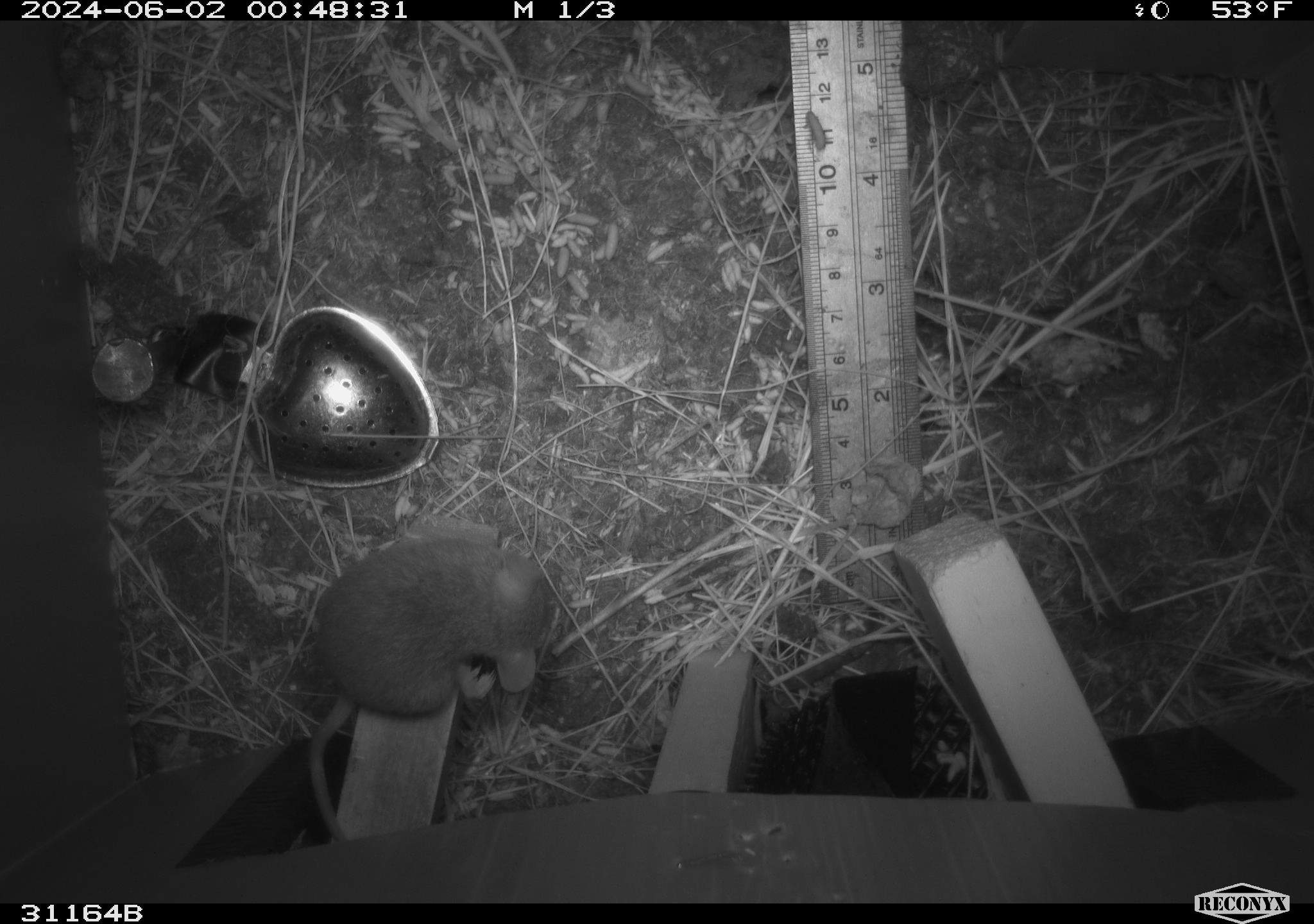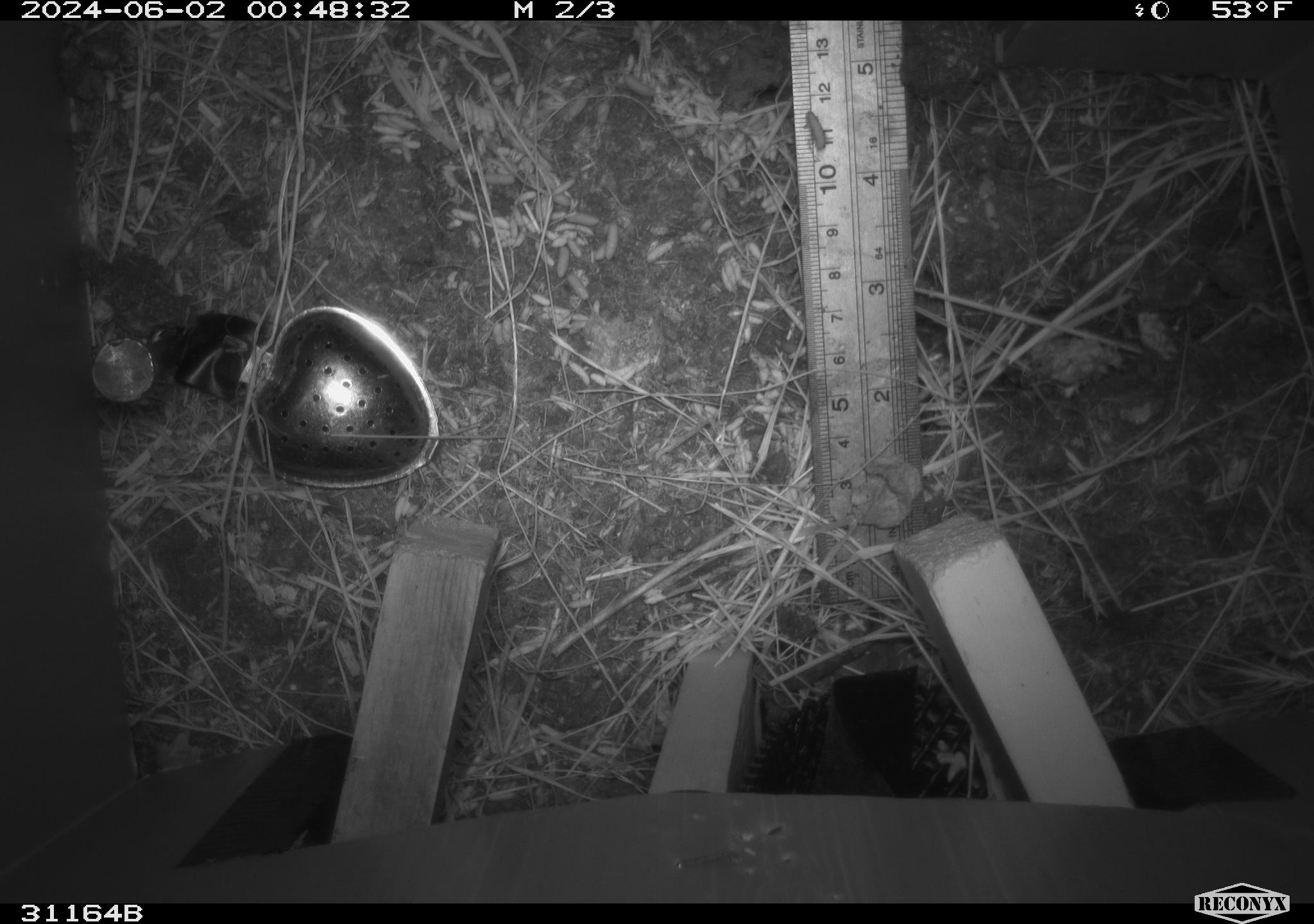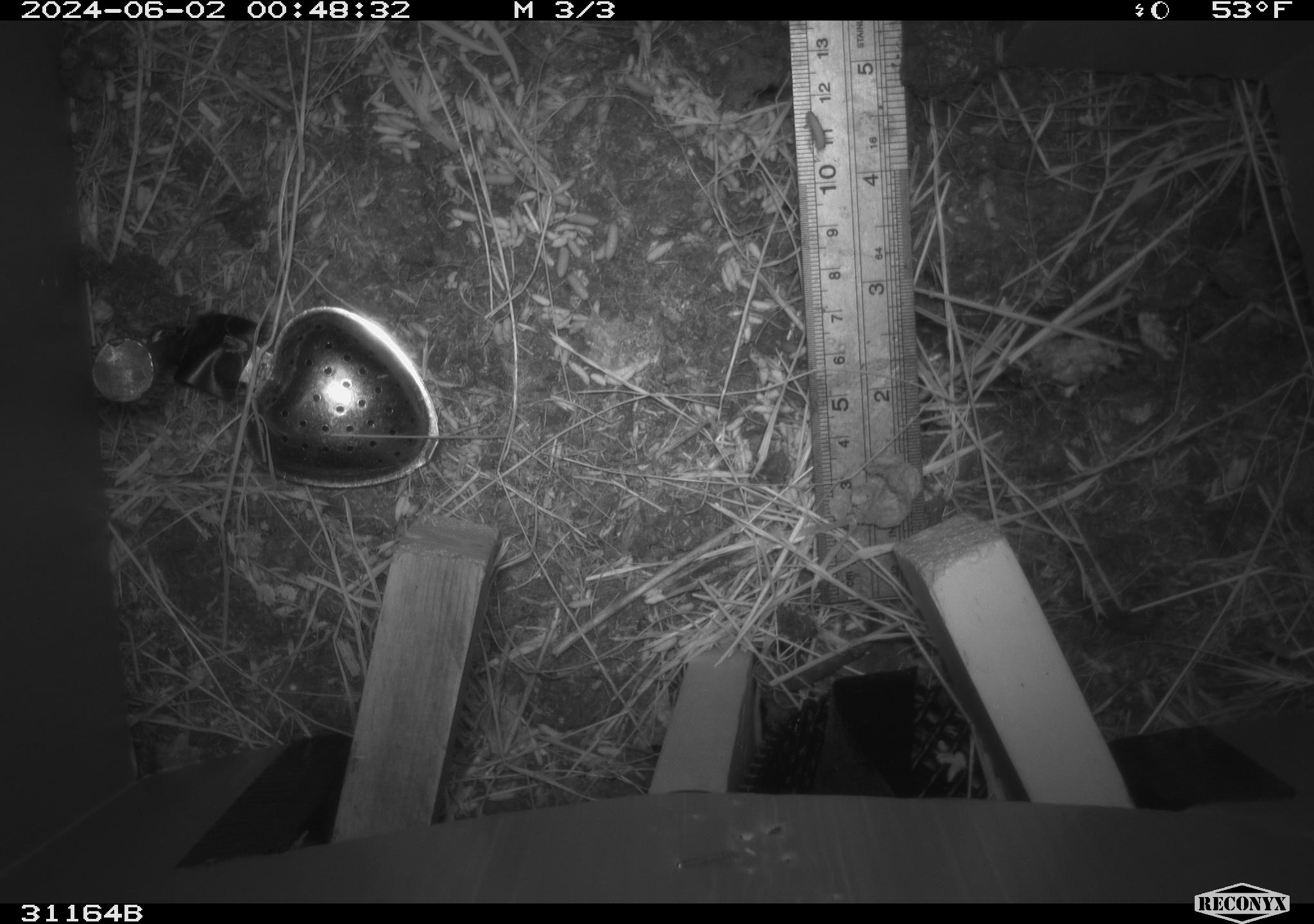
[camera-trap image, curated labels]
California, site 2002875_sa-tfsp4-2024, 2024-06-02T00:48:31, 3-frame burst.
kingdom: Animalia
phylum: Chordata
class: Mammalia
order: Rodentia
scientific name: Rodentia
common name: mouse species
Mouse species (Rodentia).